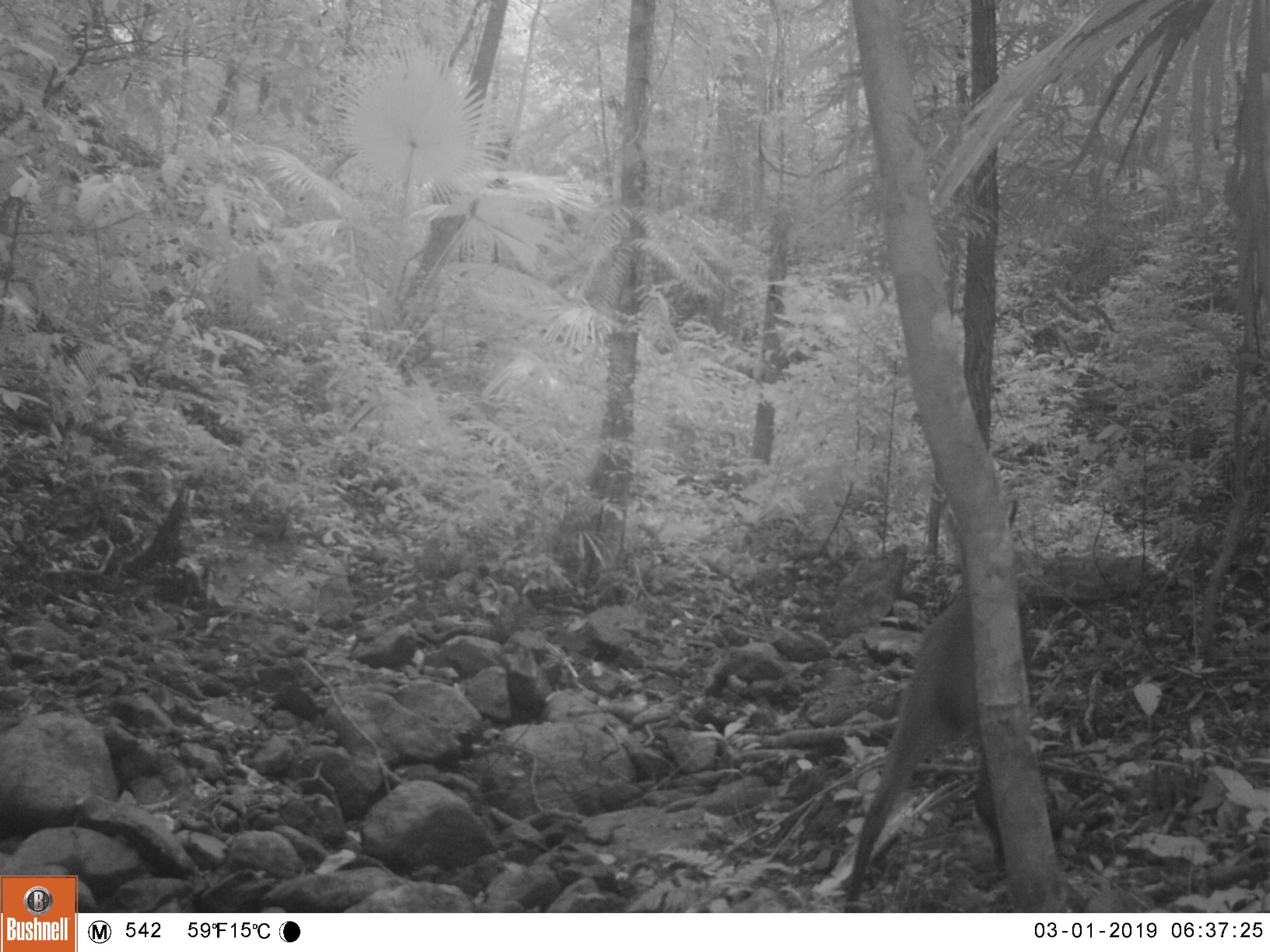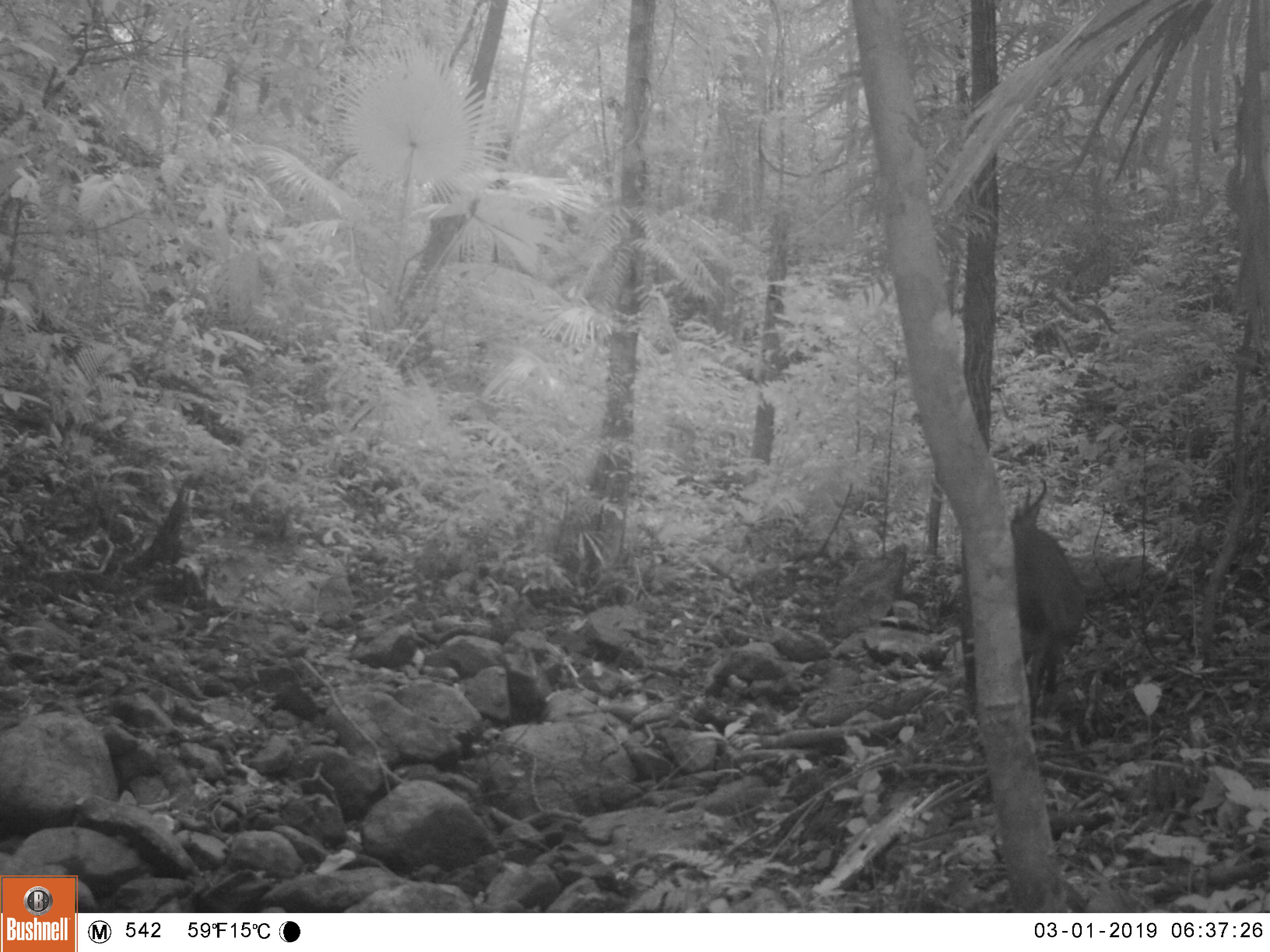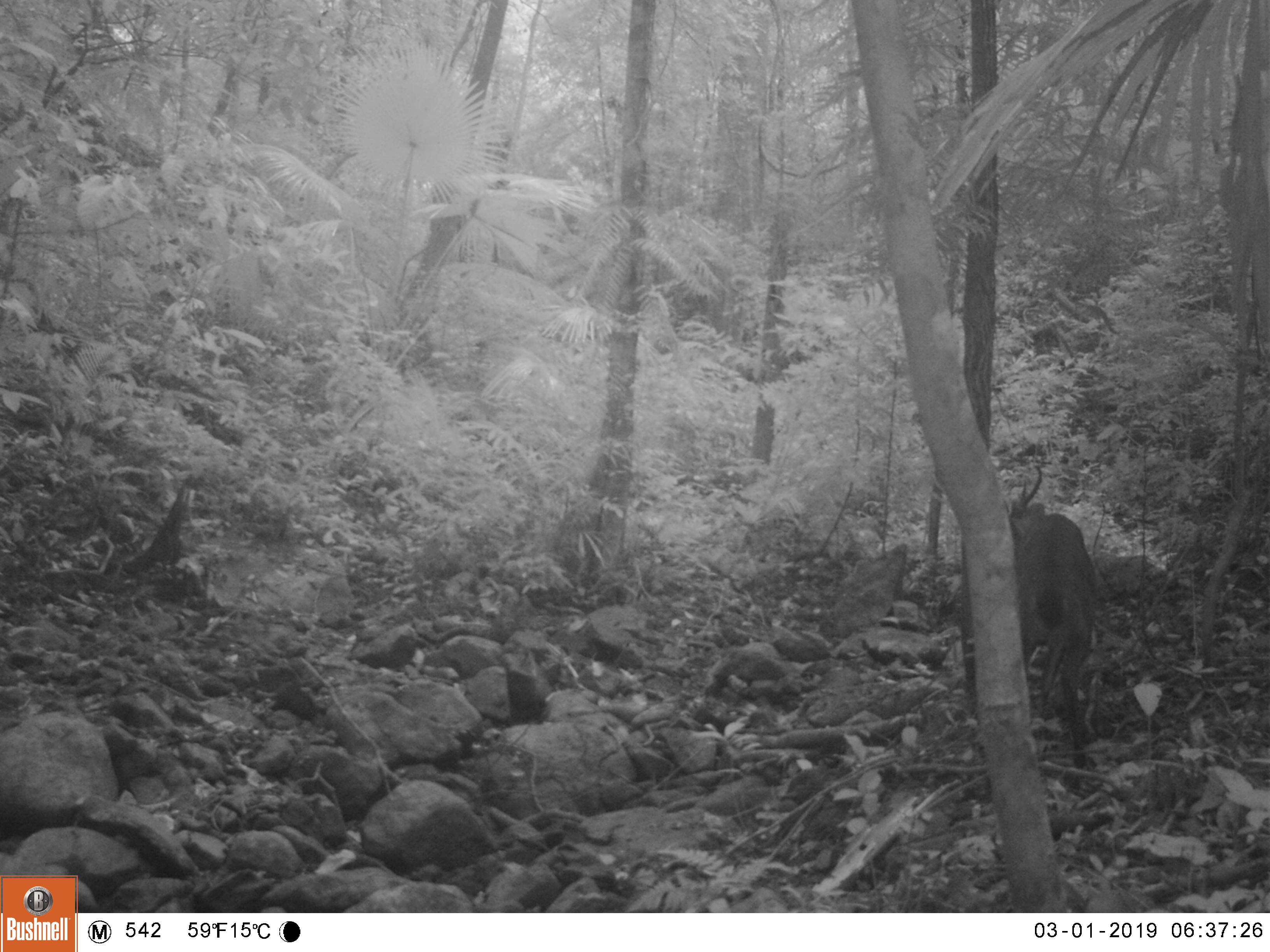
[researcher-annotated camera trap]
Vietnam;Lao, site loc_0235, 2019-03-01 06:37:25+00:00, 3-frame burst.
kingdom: Animalia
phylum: Chordata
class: Mammalia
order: Artiodactyla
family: Cervidae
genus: Muntiacus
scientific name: Muntiacus vuquangensis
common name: large-antlered muntjac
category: large antlered muntjac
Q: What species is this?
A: Large antlered muntjac (large-antlered muntjac) (Muntiacus vuquangensis).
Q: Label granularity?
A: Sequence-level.